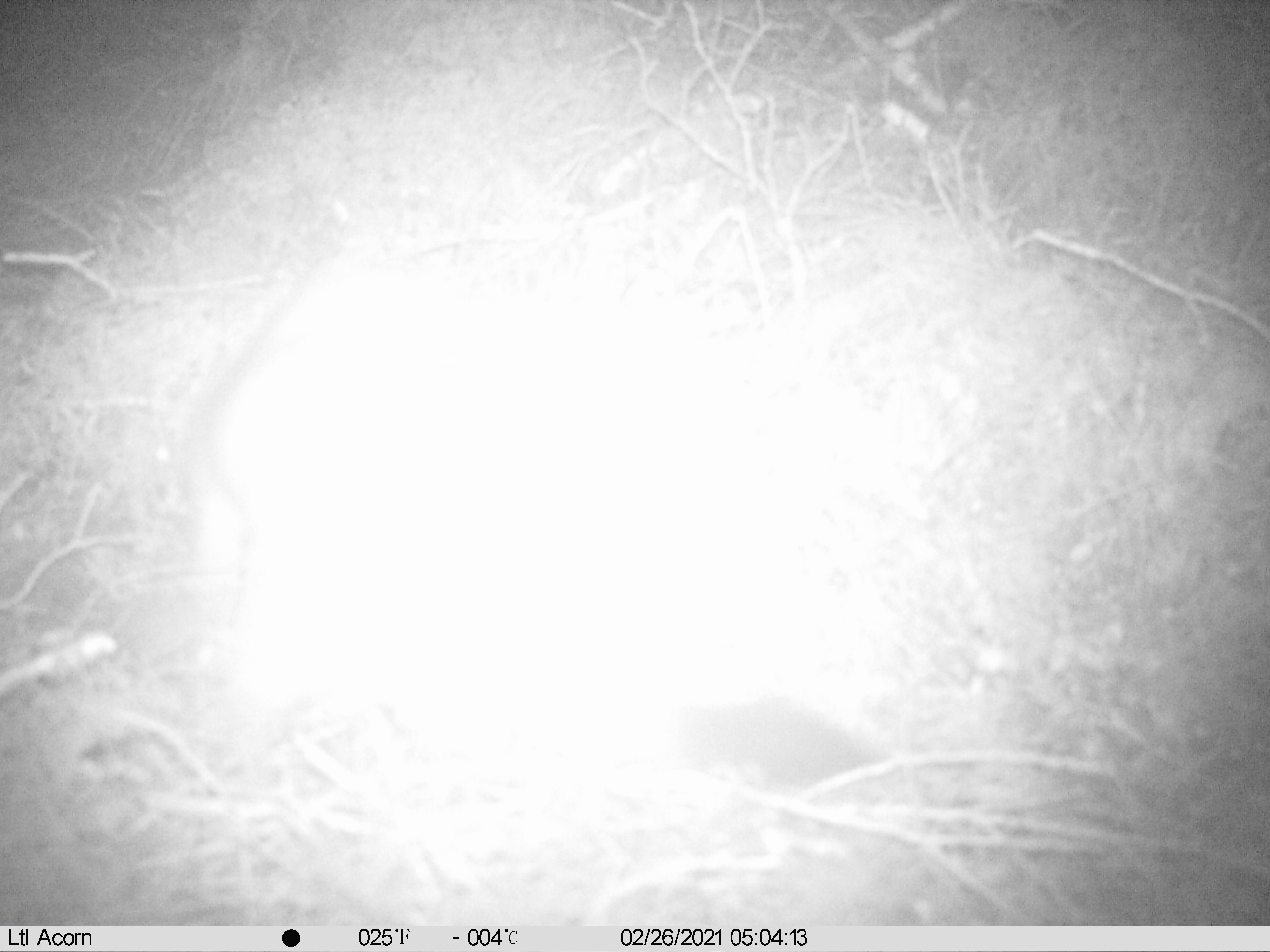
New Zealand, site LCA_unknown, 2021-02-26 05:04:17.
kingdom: Animalia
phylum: Chordata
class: Mammalia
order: Carnivora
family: Mustelidae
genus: Mustela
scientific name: Mustela erminea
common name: stoat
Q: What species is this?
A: Stoat (Mustela erminea).